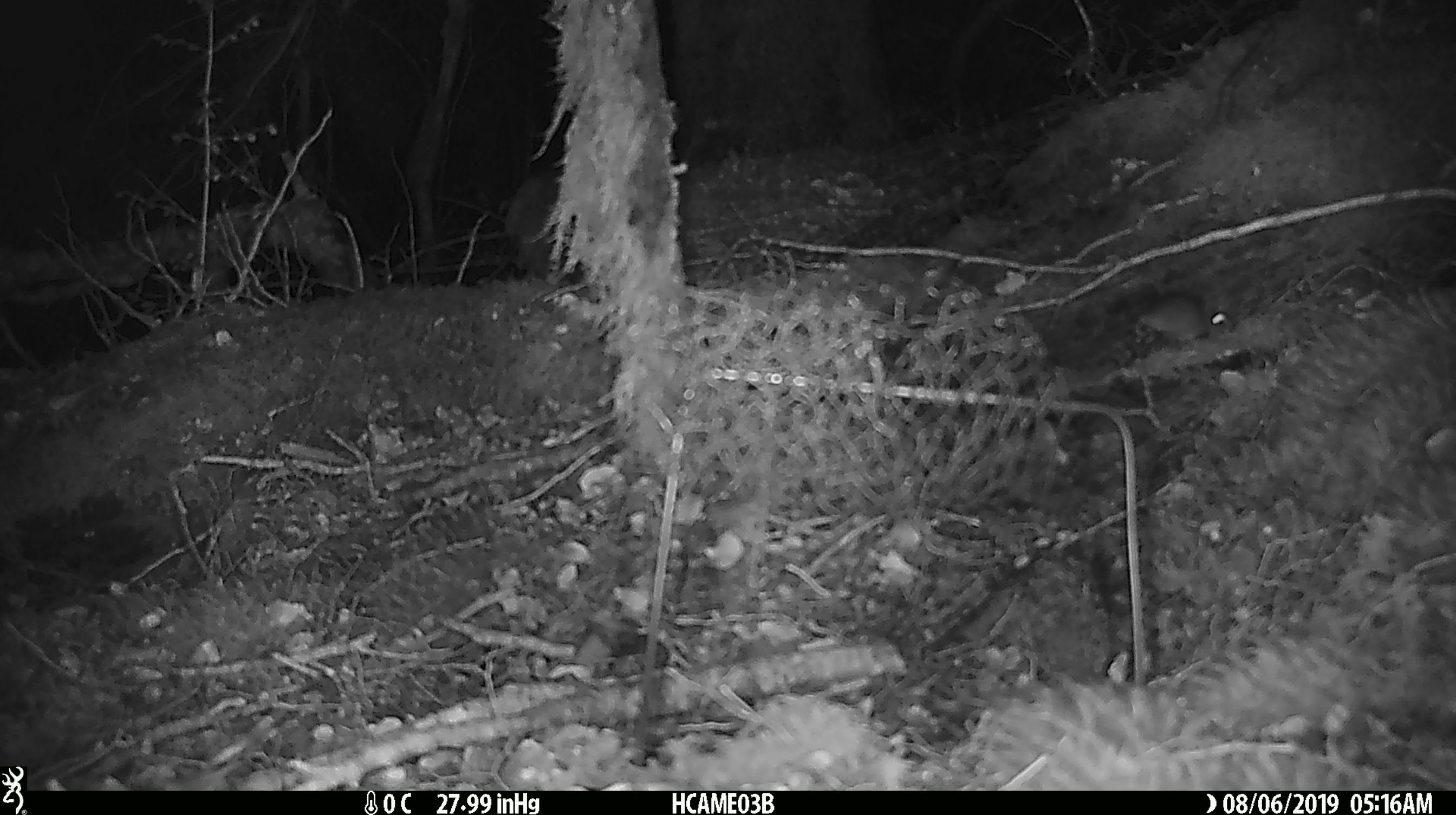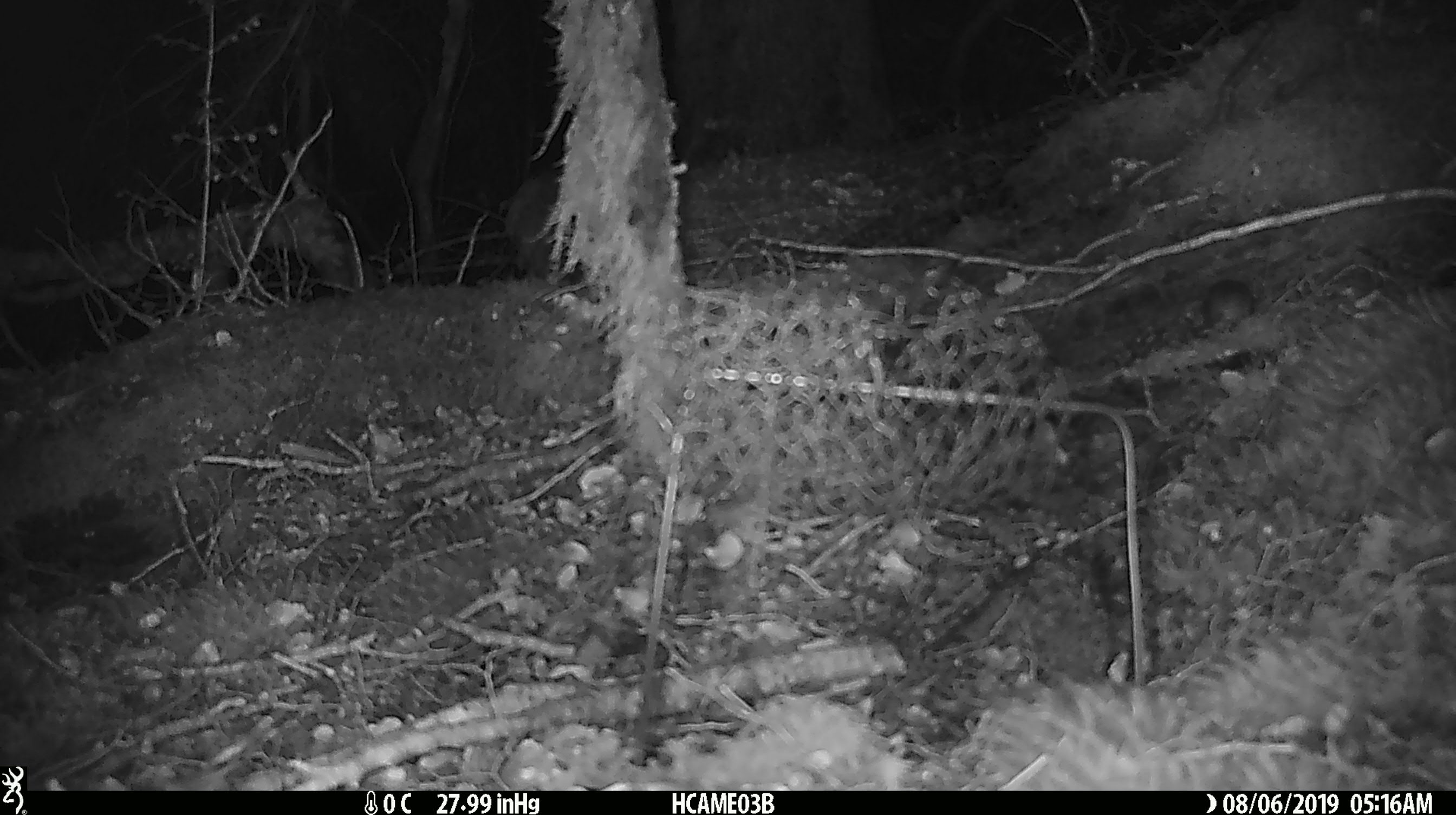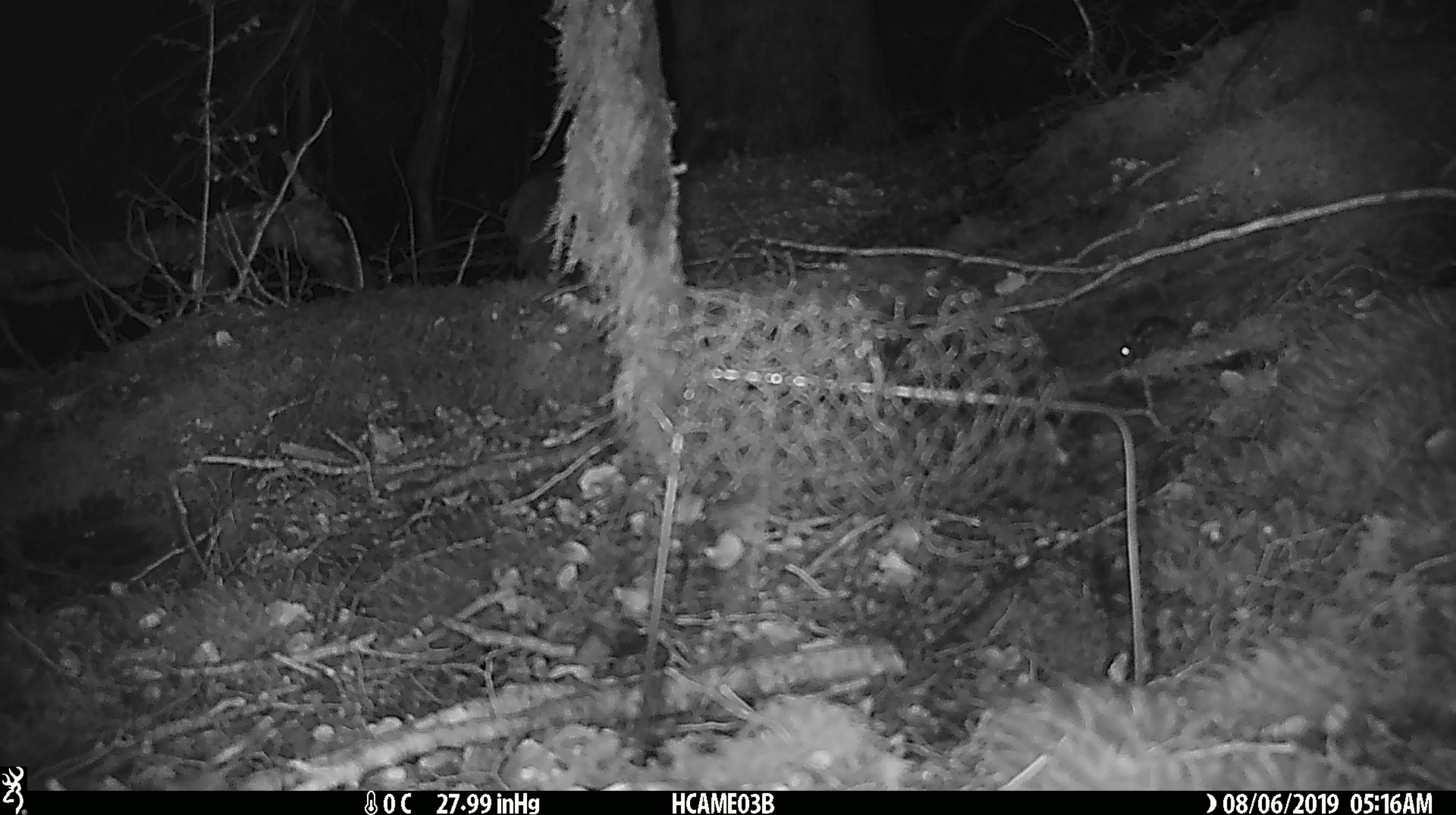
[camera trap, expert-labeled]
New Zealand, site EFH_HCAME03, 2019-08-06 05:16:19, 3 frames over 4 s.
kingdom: Animalia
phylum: Chordata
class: Mammalia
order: Rodentia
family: Muridae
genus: Mus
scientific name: Mus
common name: mouse